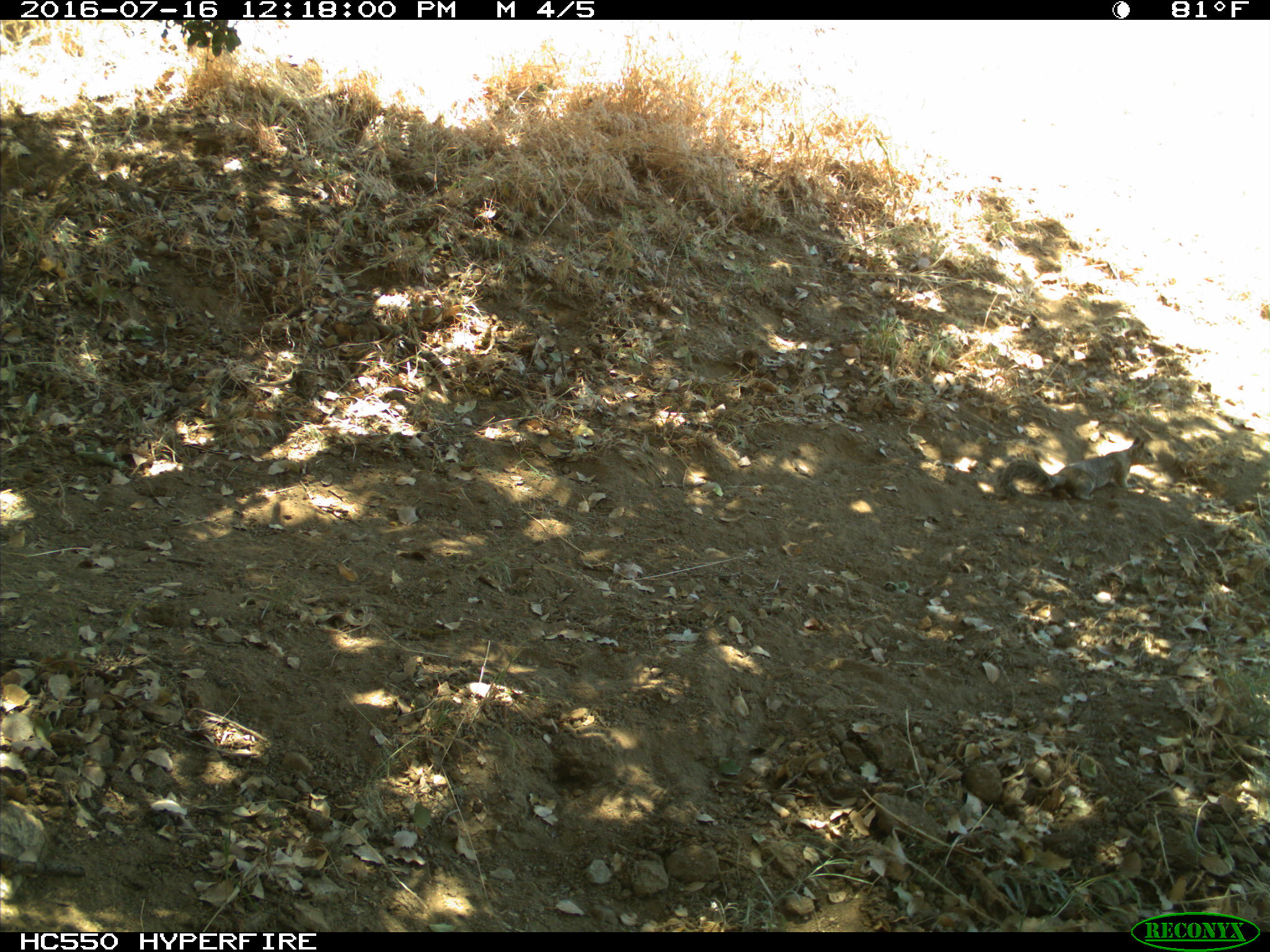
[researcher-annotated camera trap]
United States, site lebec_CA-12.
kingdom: Animalia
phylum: Chordata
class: Mammalia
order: Rodentia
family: Sciuridae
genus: Otospermophilus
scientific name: Otospermophilus beecheyi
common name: california ground squirrel